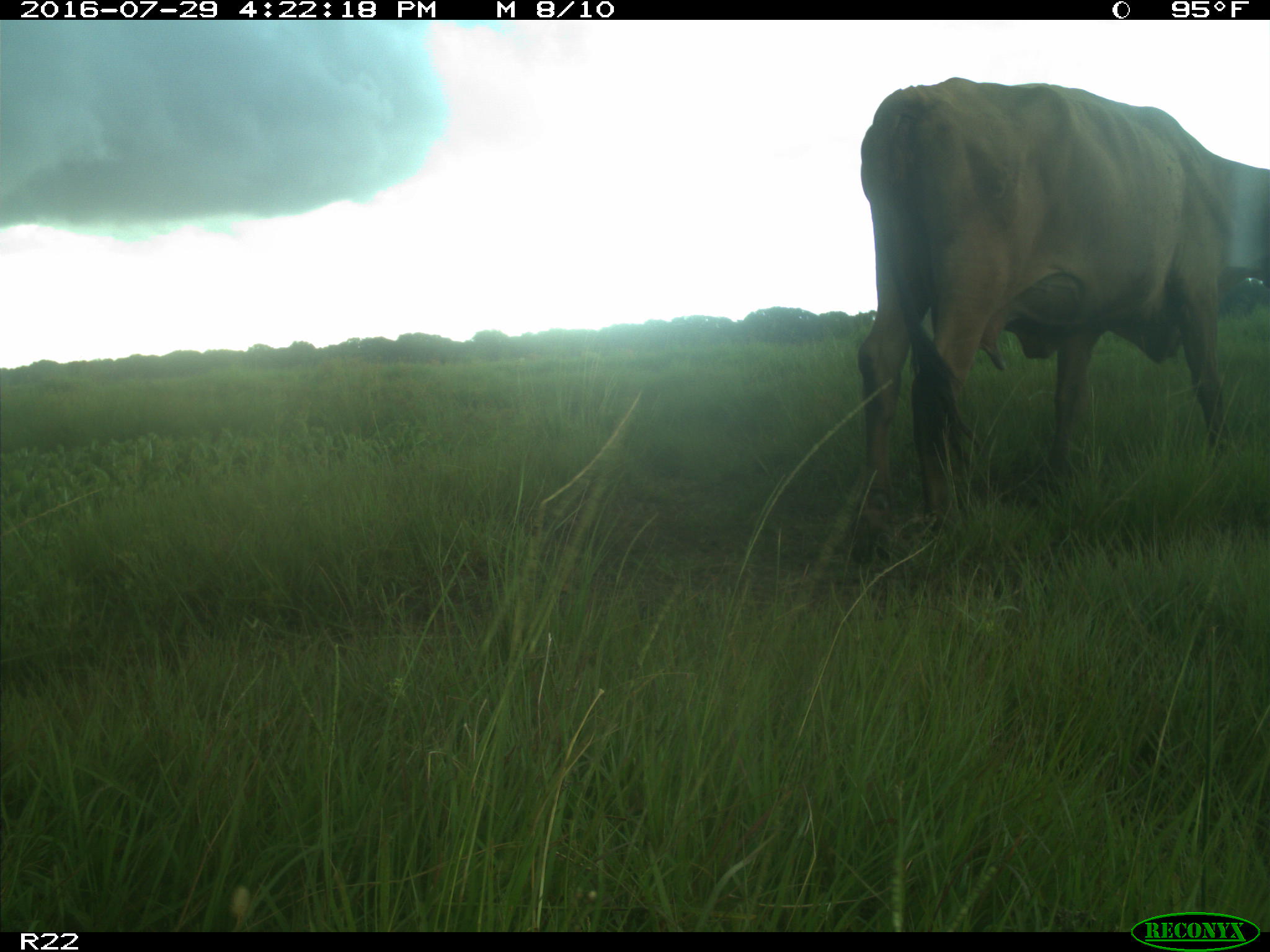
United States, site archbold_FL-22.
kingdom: Animalia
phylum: Chordata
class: Mammalia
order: Artiodactyla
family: Bovidae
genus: Bos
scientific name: Bos taurus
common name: domestic cow